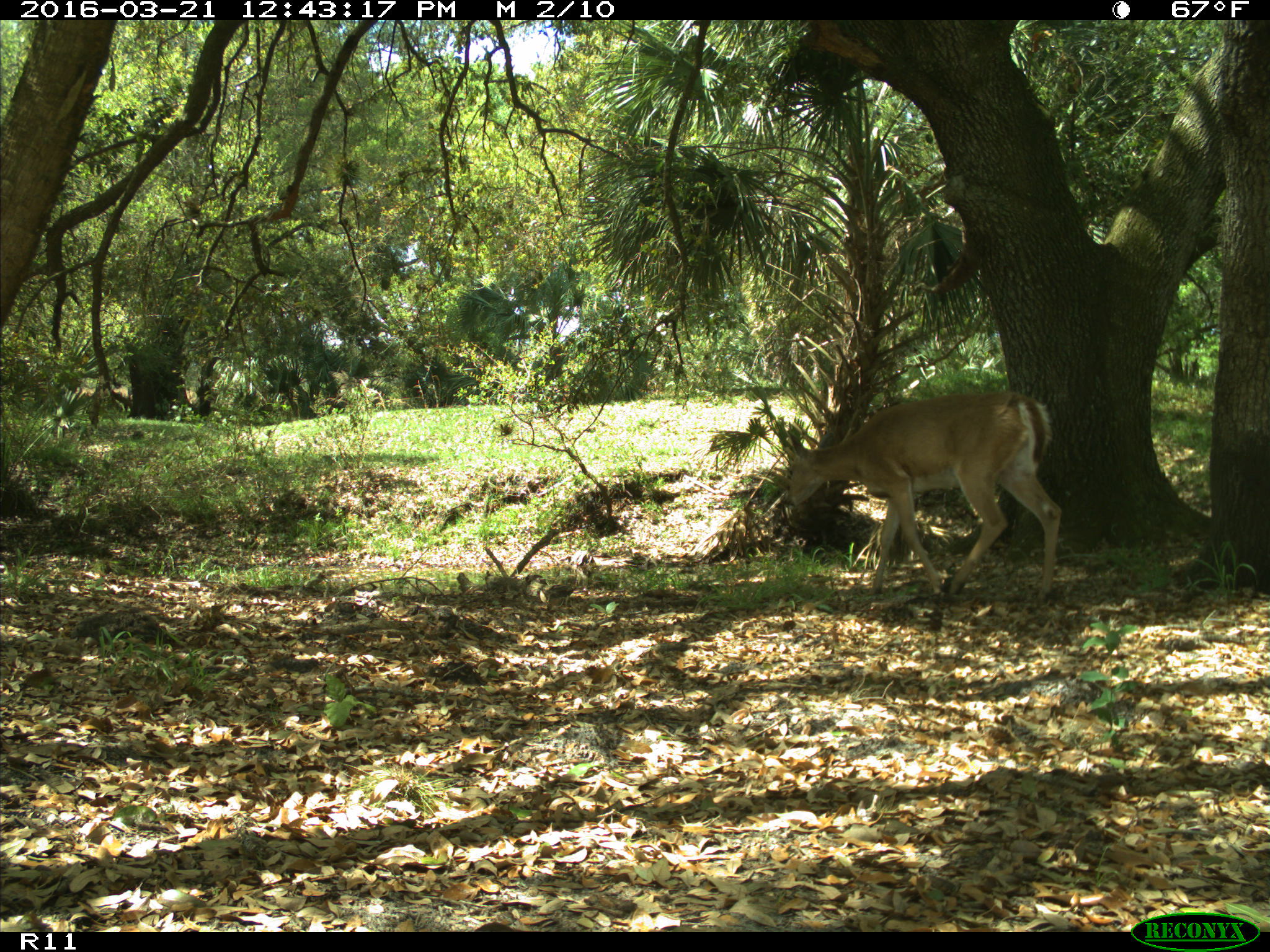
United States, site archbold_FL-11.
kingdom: Animalia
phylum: Chordata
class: Mammalia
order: Artiodactyla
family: Cervidae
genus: Odocoileus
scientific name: Odocoileus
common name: deer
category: unidentified deer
Unidentified deer (deer) (Odocoileus).